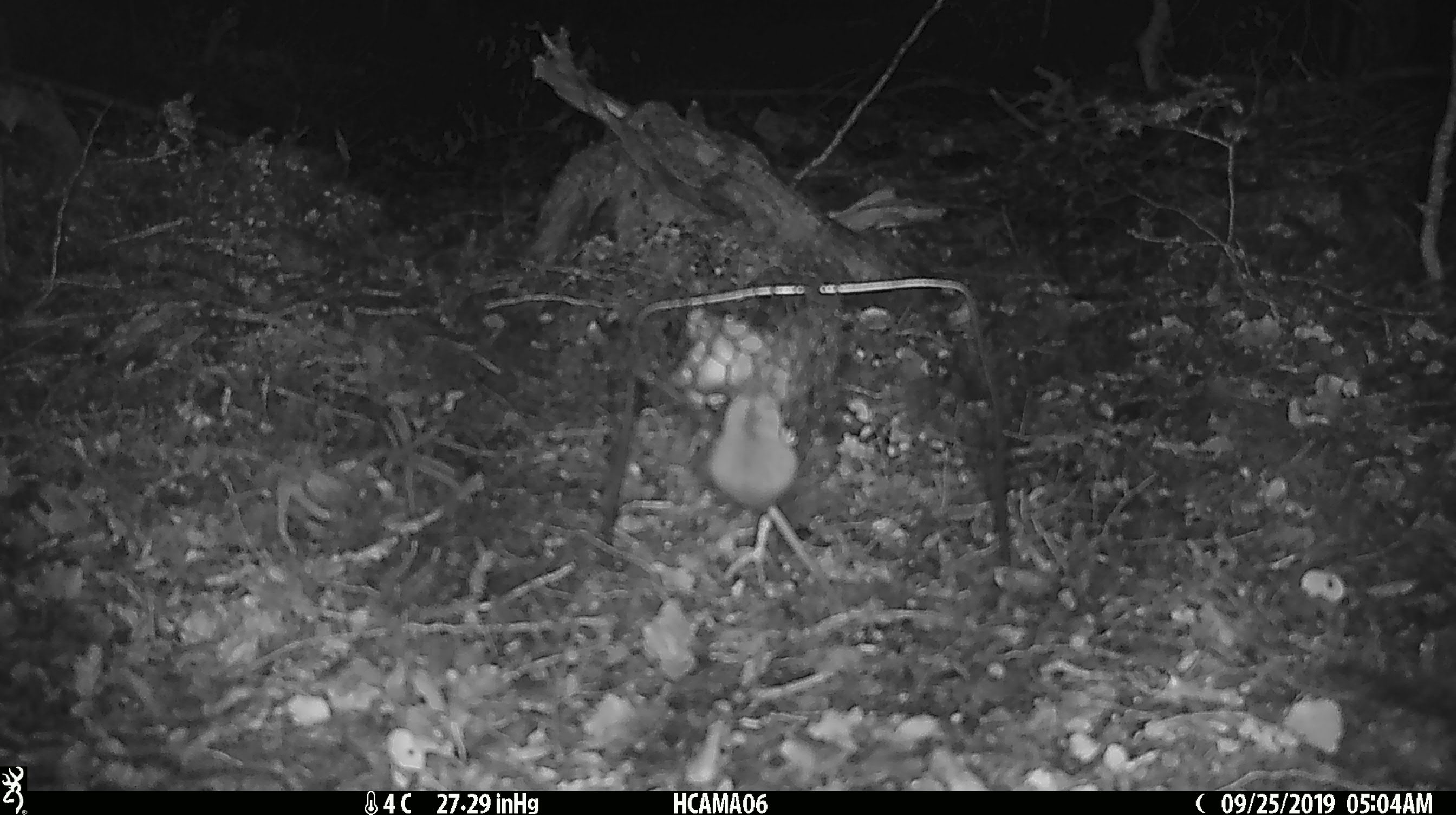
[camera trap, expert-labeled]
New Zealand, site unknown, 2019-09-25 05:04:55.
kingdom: Animalia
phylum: Chordata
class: Mammalia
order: Rodentia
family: Muridae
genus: Mus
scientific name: Mus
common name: mouse